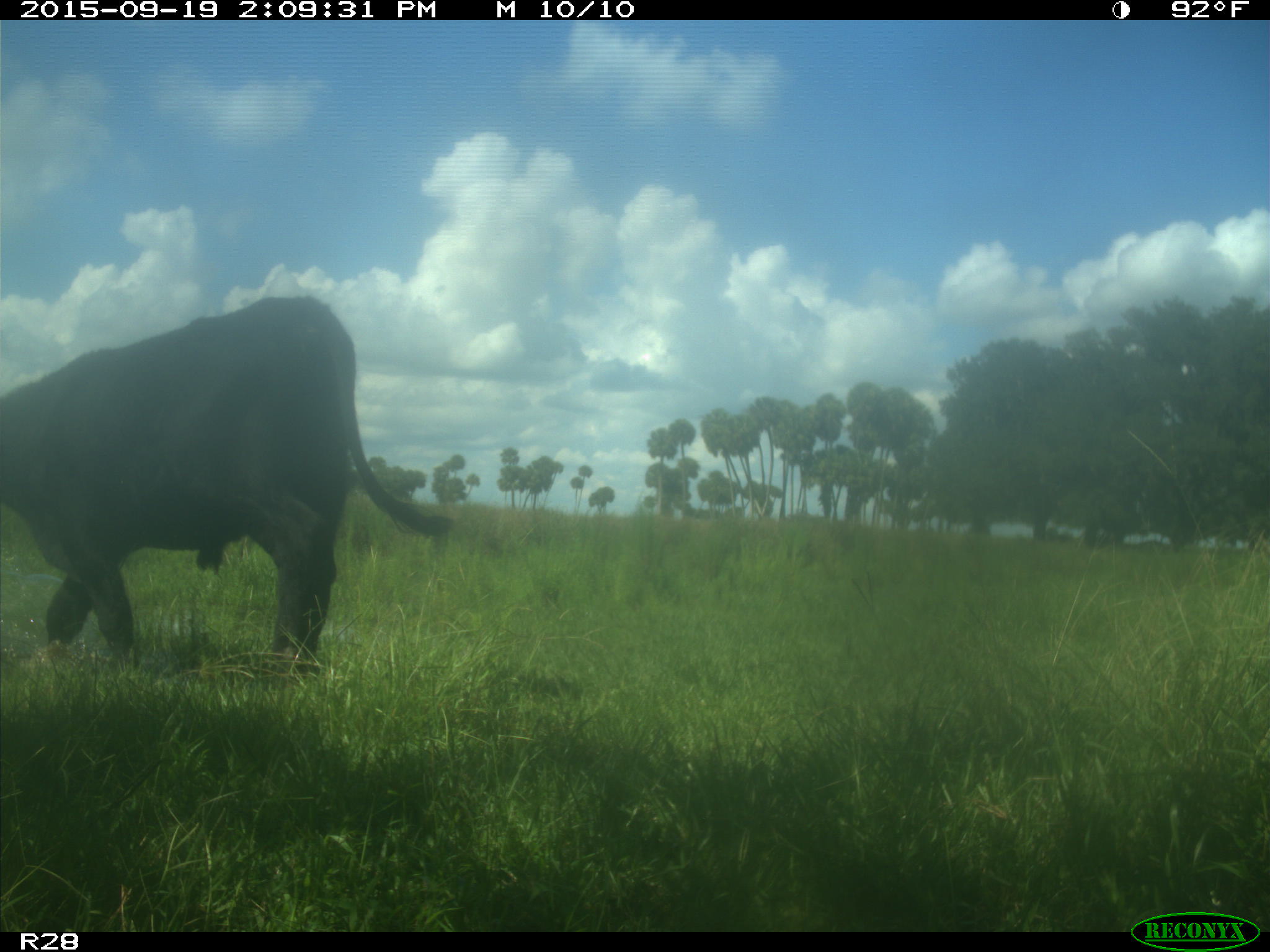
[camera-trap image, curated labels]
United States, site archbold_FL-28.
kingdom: Animalia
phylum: Chordata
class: Mammalia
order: Artiodactyla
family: Bovidae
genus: Bos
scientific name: Bos taurus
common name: domestic cow